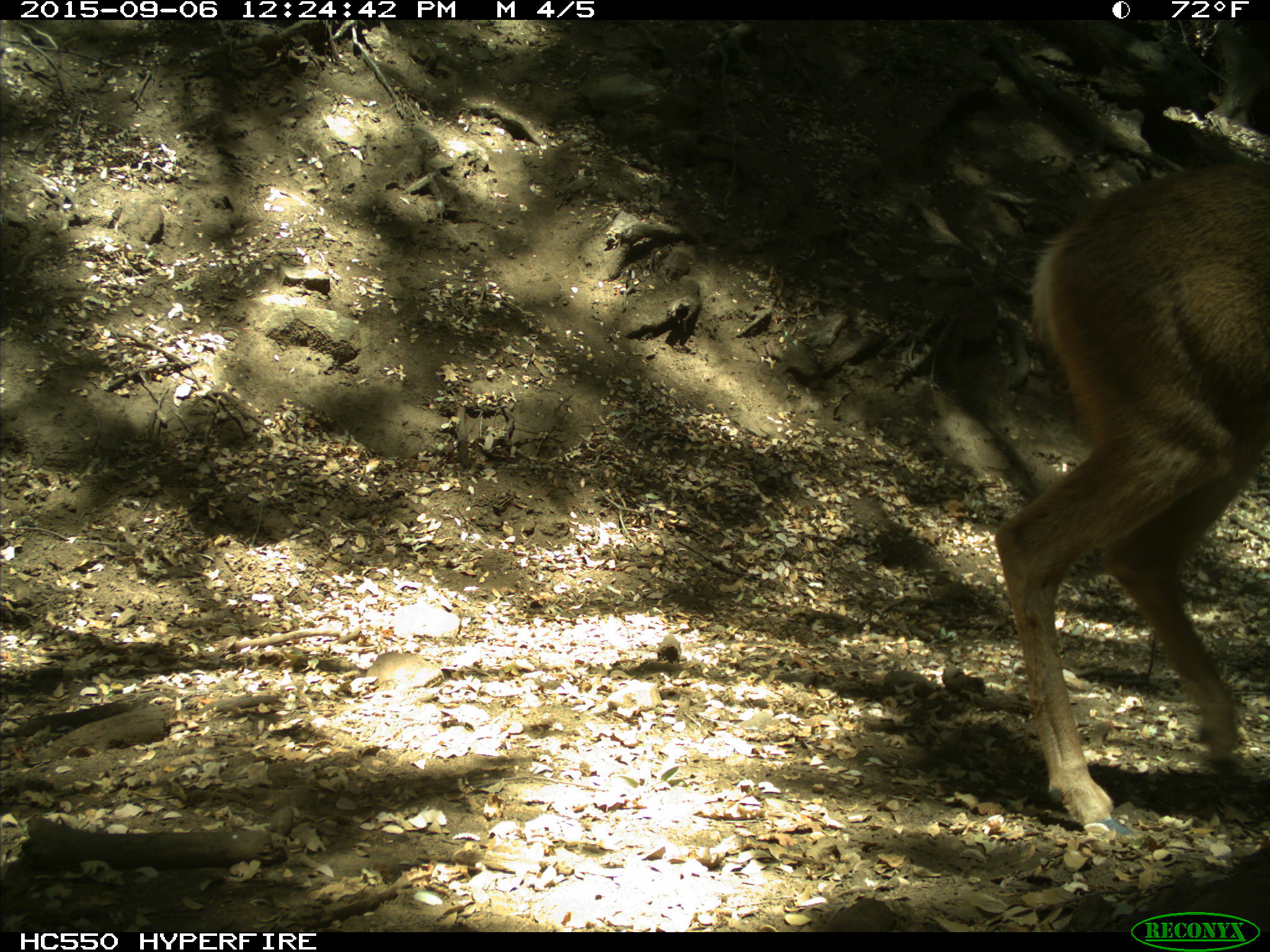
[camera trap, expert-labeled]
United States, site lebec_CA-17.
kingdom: Animalia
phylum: Chordata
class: Mammalia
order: Artiodactyla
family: Cervidae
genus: Odocoileus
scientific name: Odocoileus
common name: deer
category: unidentified deer